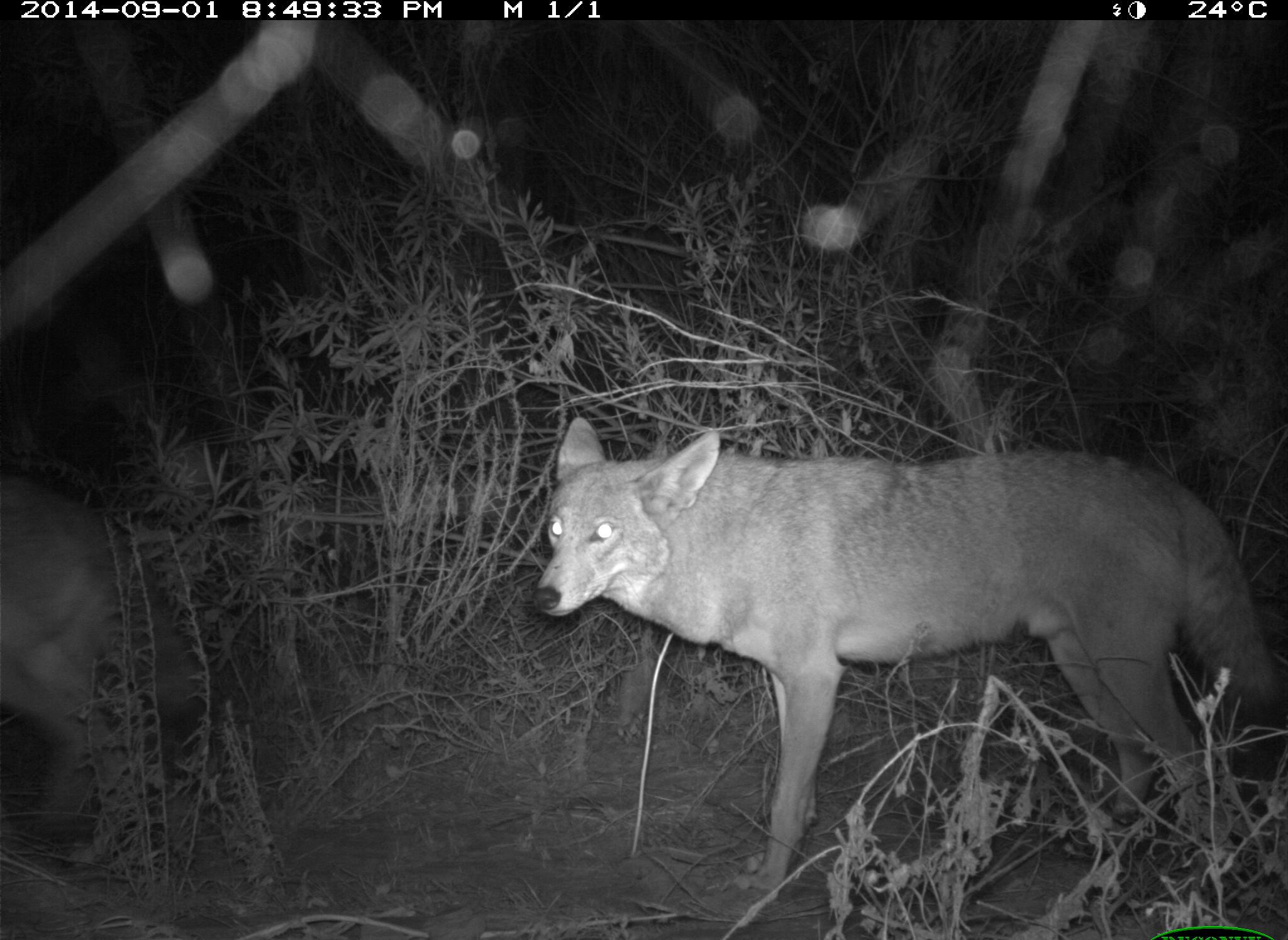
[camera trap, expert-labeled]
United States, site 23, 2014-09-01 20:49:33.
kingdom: Animalia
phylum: Chordata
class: Mammalia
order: Carnivora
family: Canidae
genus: Canis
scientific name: Canis latrans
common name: coyote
Coyote (Canis latrans).